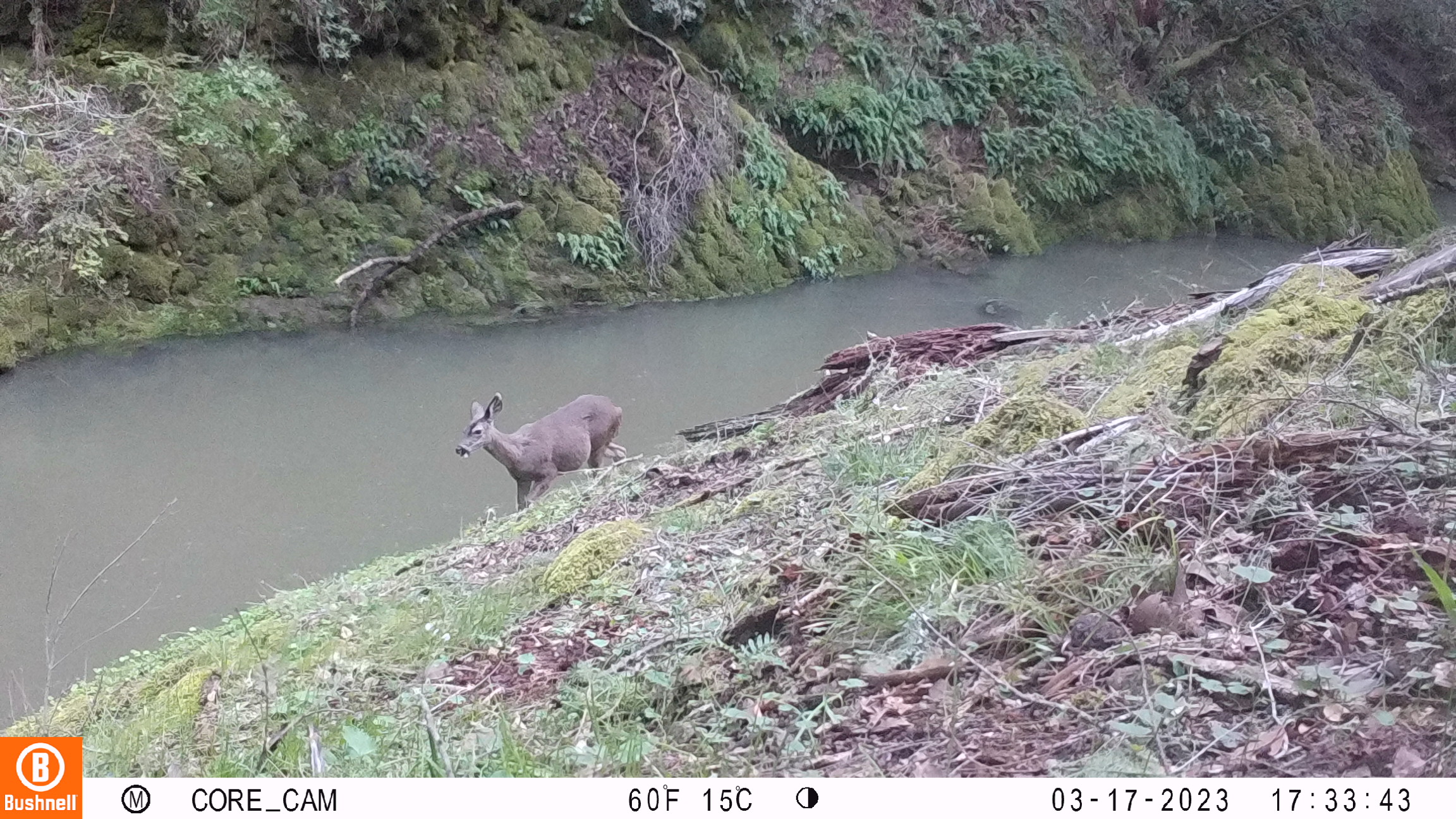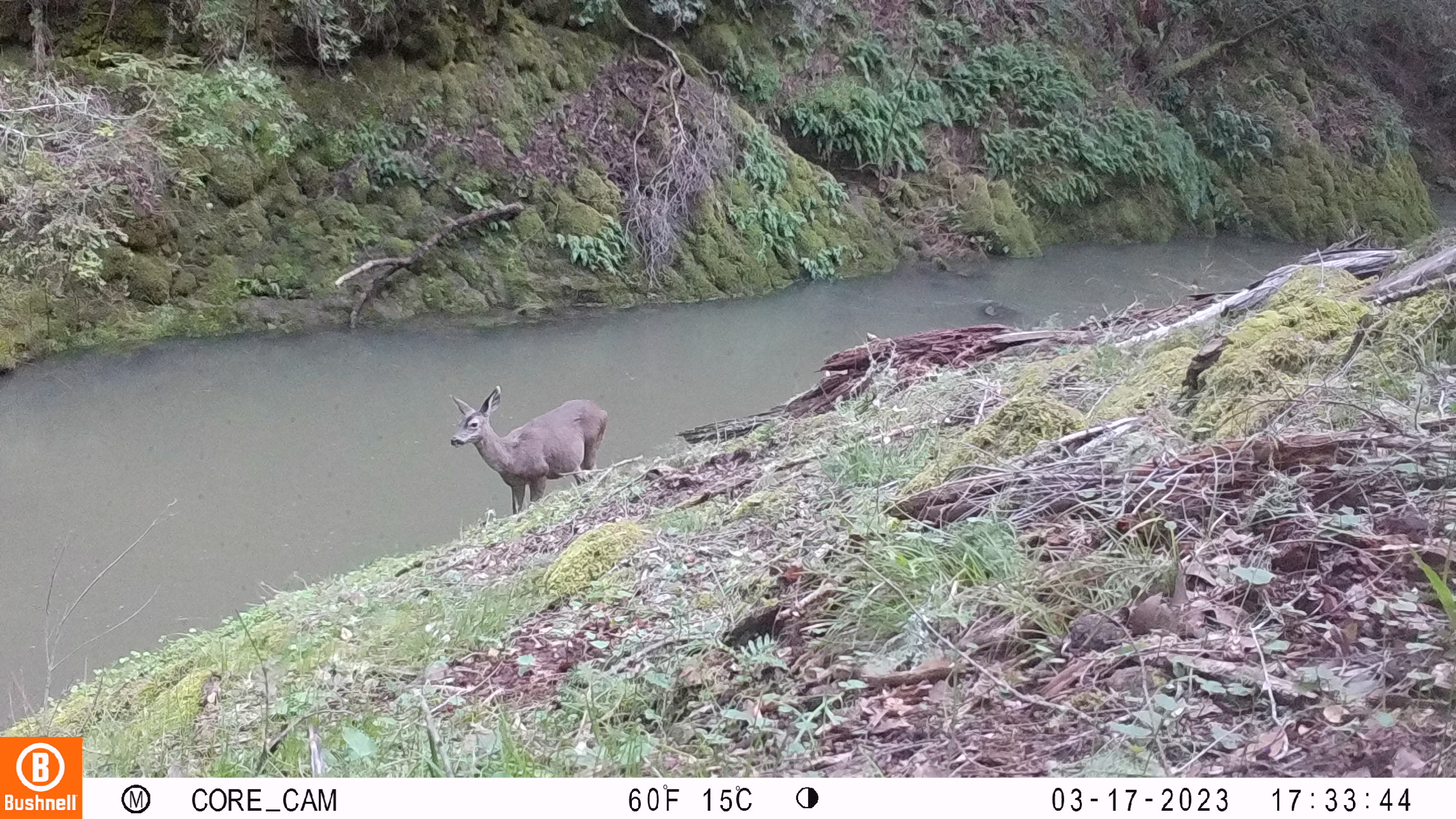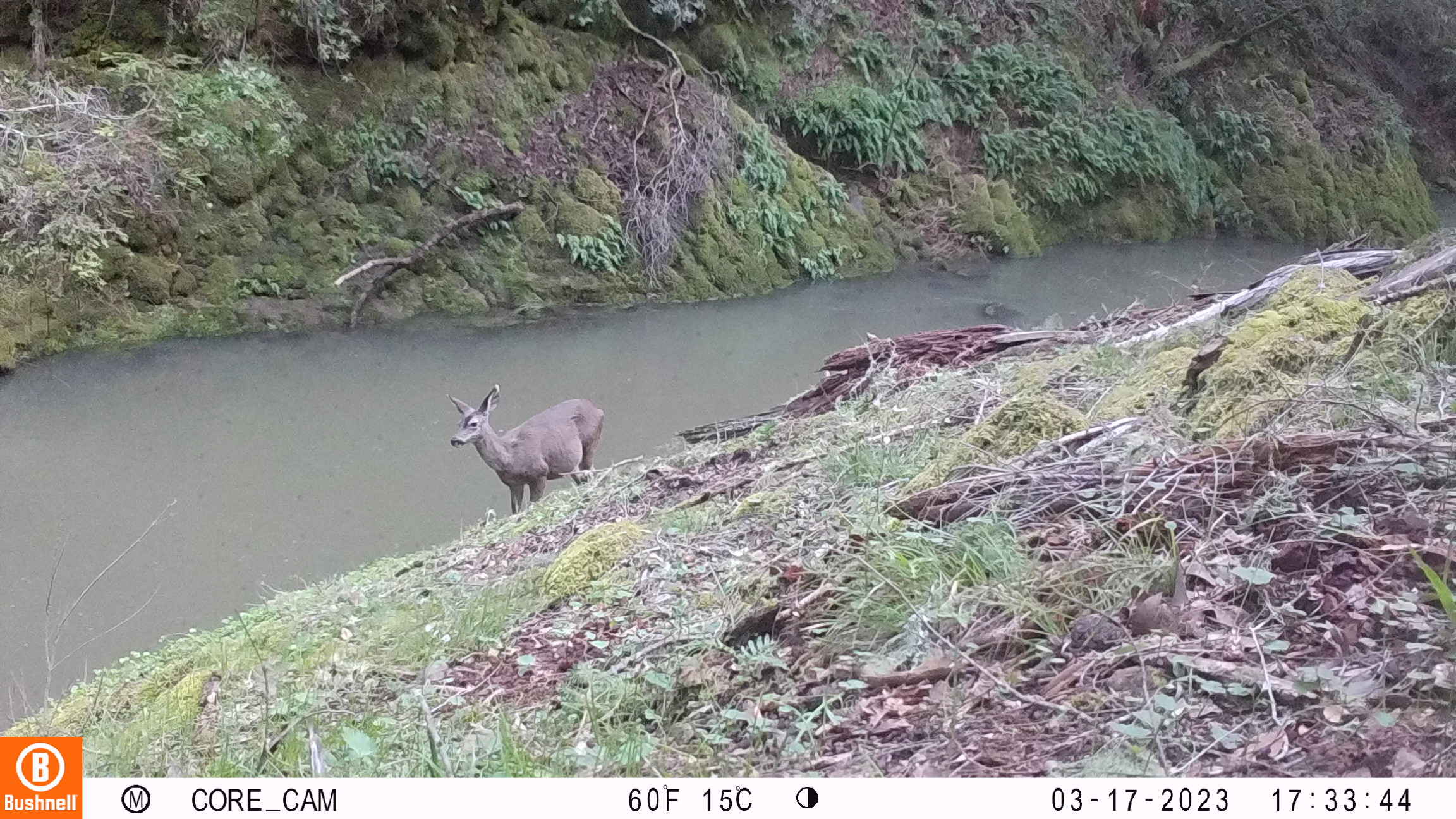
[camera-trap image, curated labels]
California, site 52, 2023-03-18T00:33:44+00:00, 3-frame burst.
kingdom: Animalia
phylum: Chordata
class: Mammalia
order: Artiodactyla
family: Cervidae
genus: Odocoileus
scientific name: Odocoileus hemionus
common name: mule deer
Mule deer (Odocoileus hemionus).